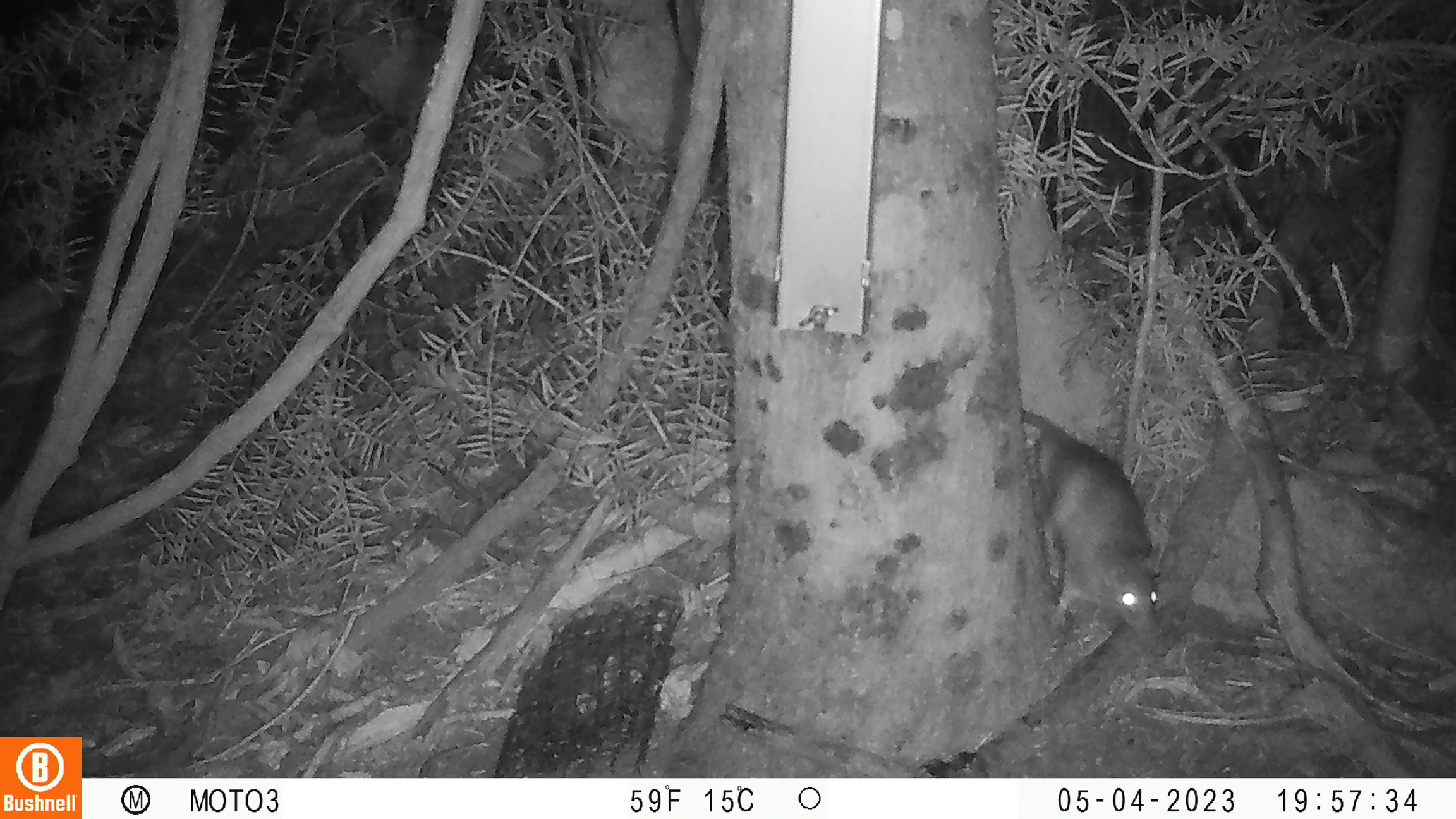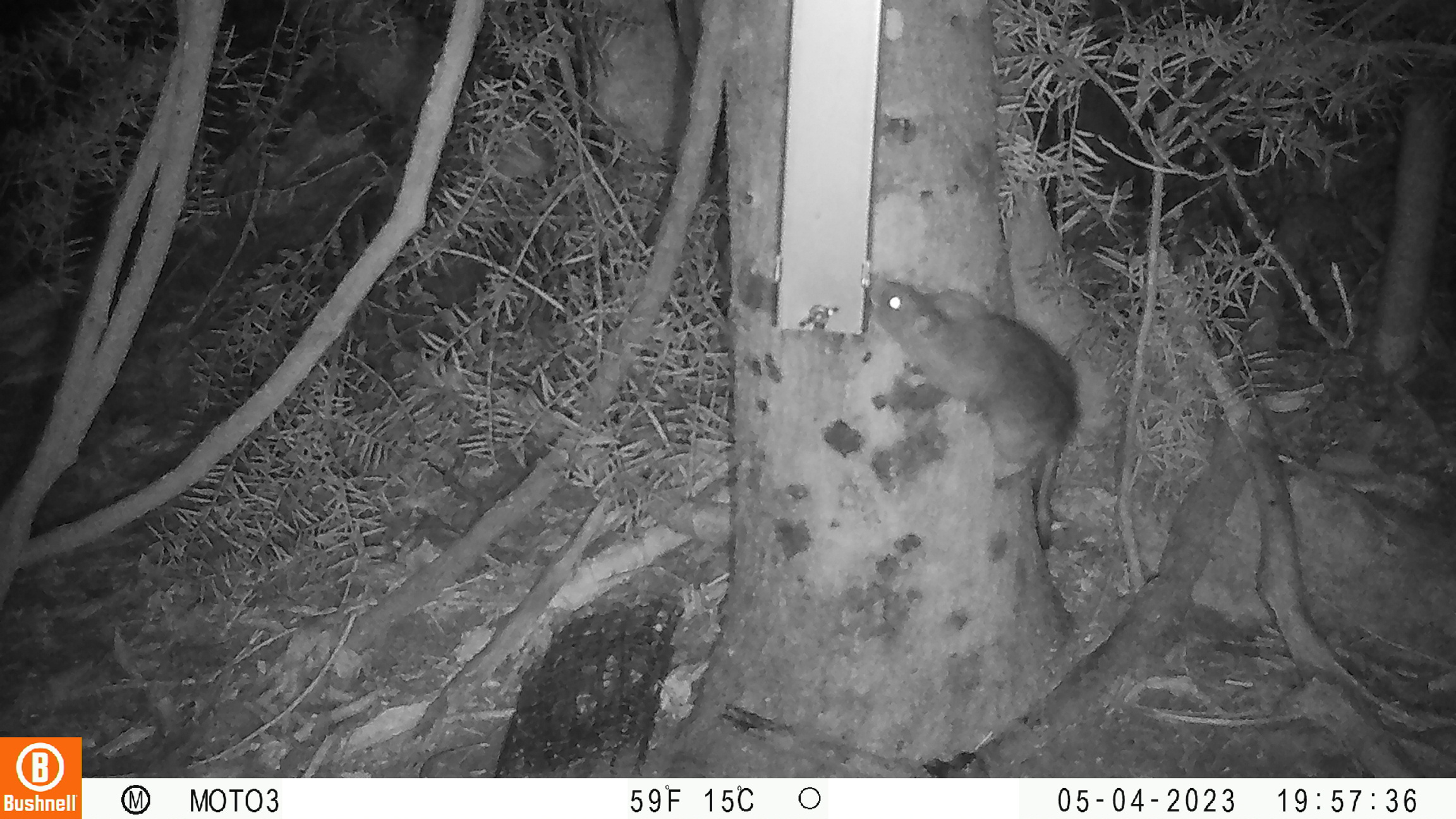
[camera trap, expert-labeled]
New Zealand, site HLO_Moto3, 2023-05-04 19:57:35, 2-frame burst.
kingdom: Animalia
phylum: Chordata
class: Mammalia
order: Rodentia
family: Muridae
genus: Rattus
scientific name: Rattus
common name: rat